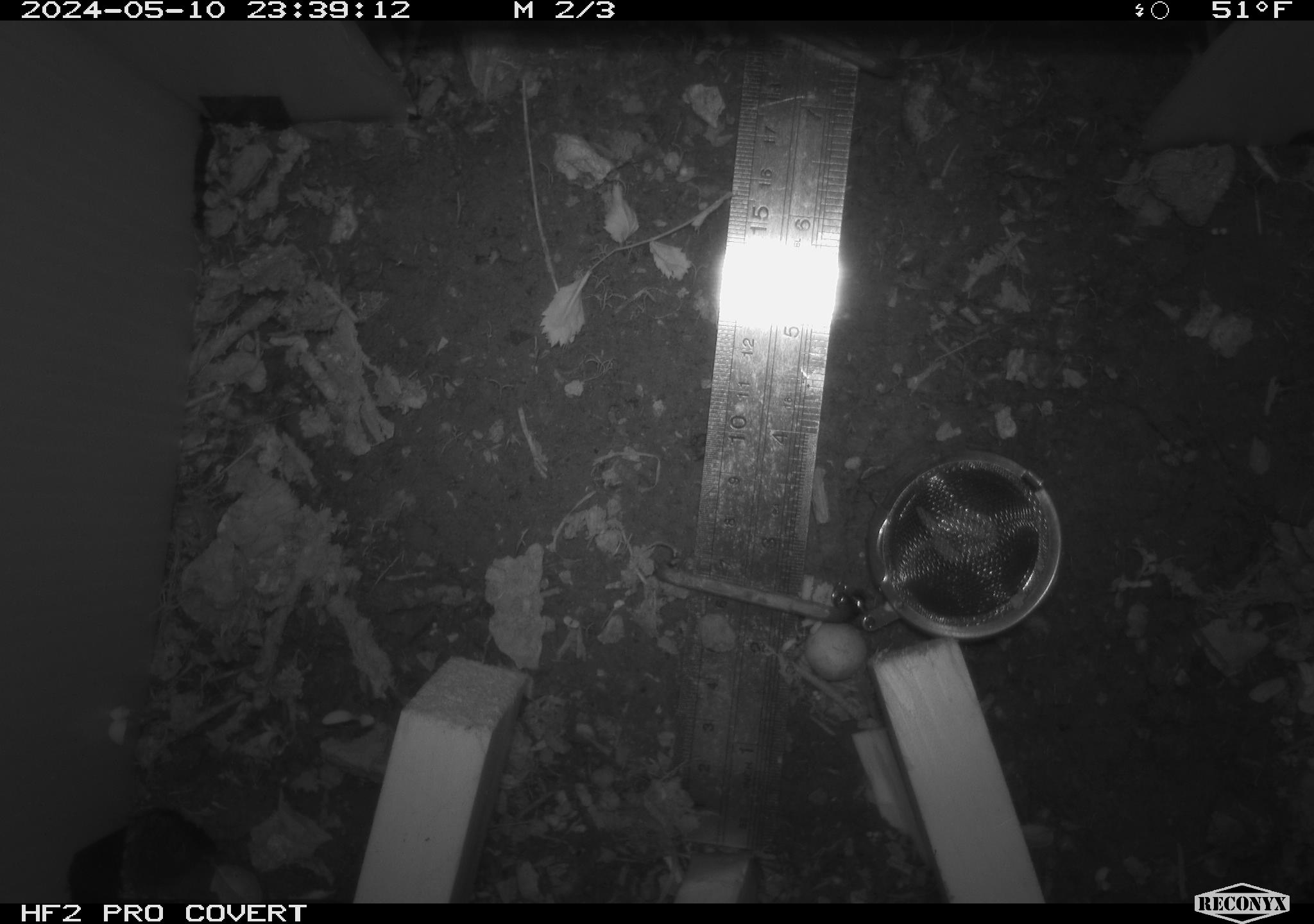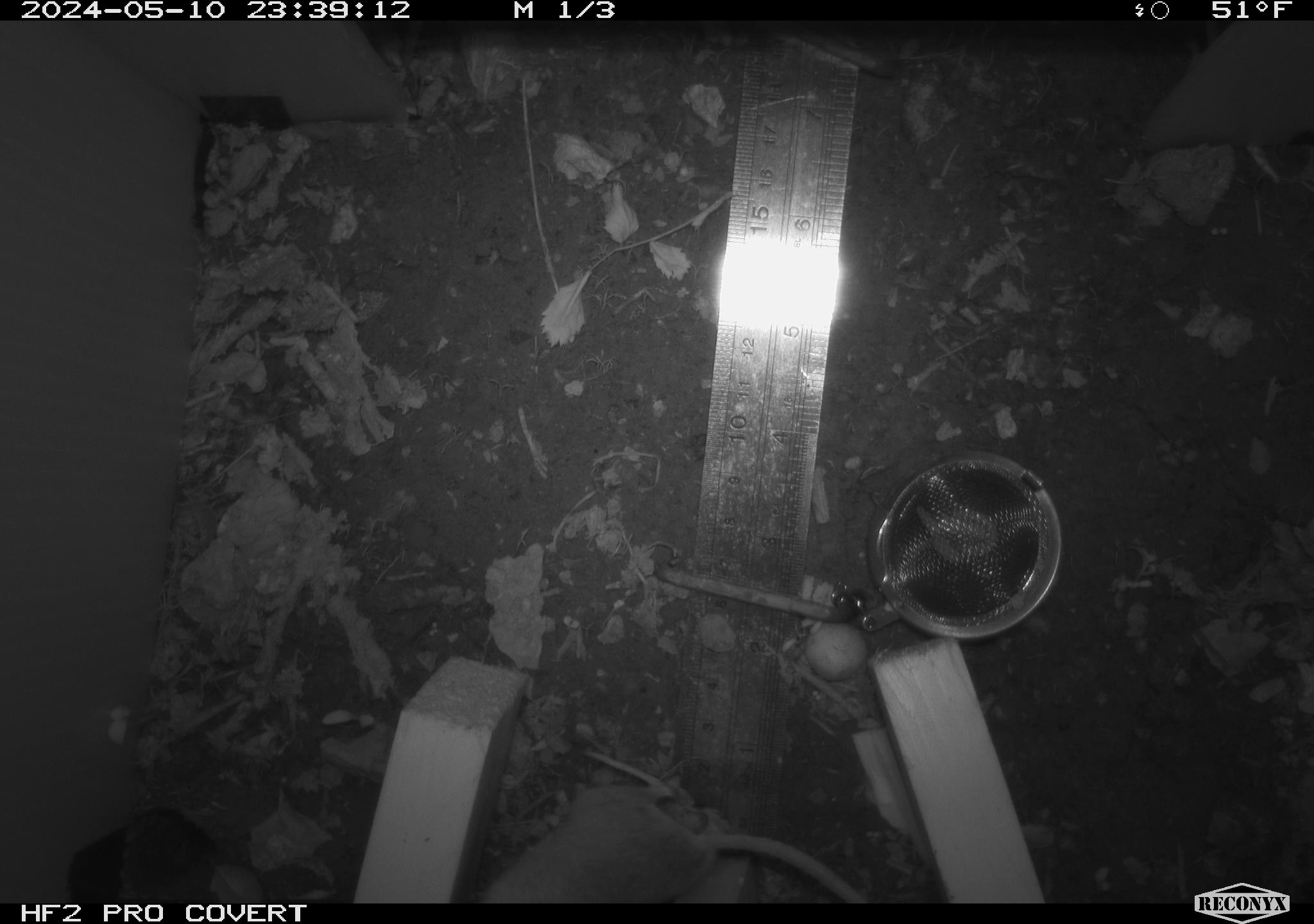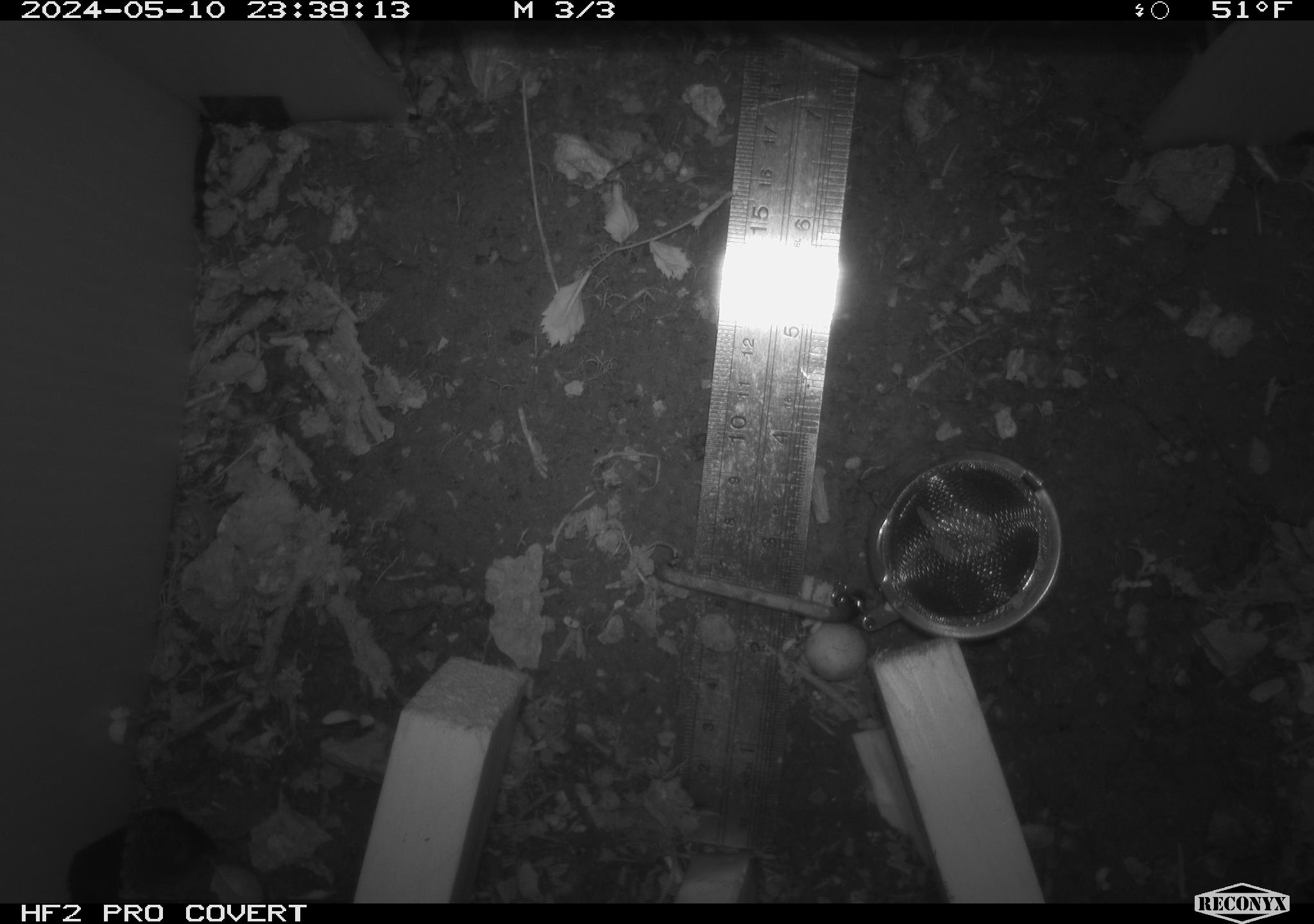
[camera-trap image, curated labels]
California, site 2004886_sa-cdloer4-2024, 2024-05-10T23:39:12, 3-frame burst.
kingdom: Animalia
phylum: Chordata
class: Mammalia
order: Rodentia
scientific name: Rodentia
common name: woodrat or rat or mouse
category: woodrat or rat or mouse species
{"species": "woodrat or rat or mouse species (woodrat or rat or mouse) (Rodentia)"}